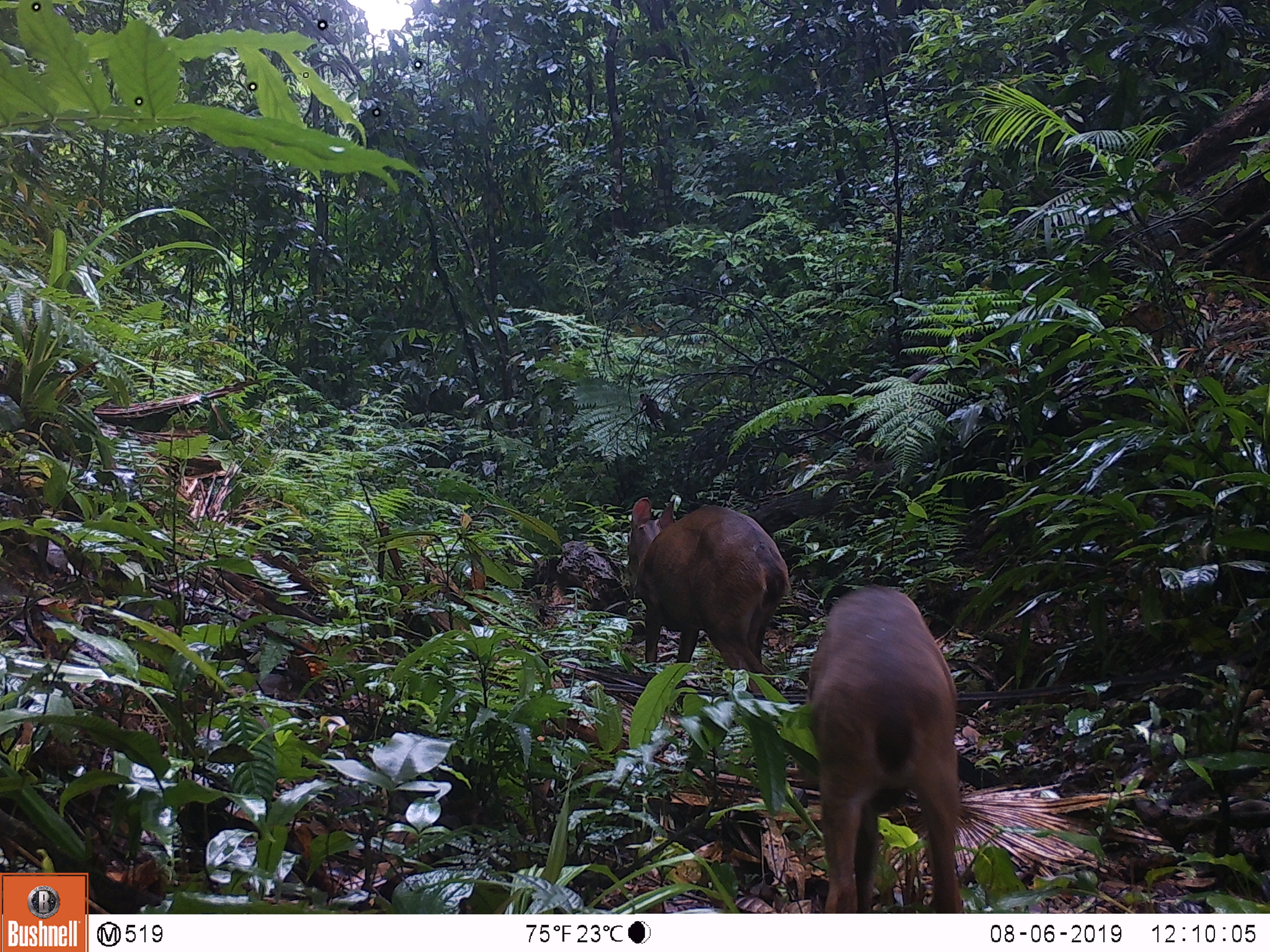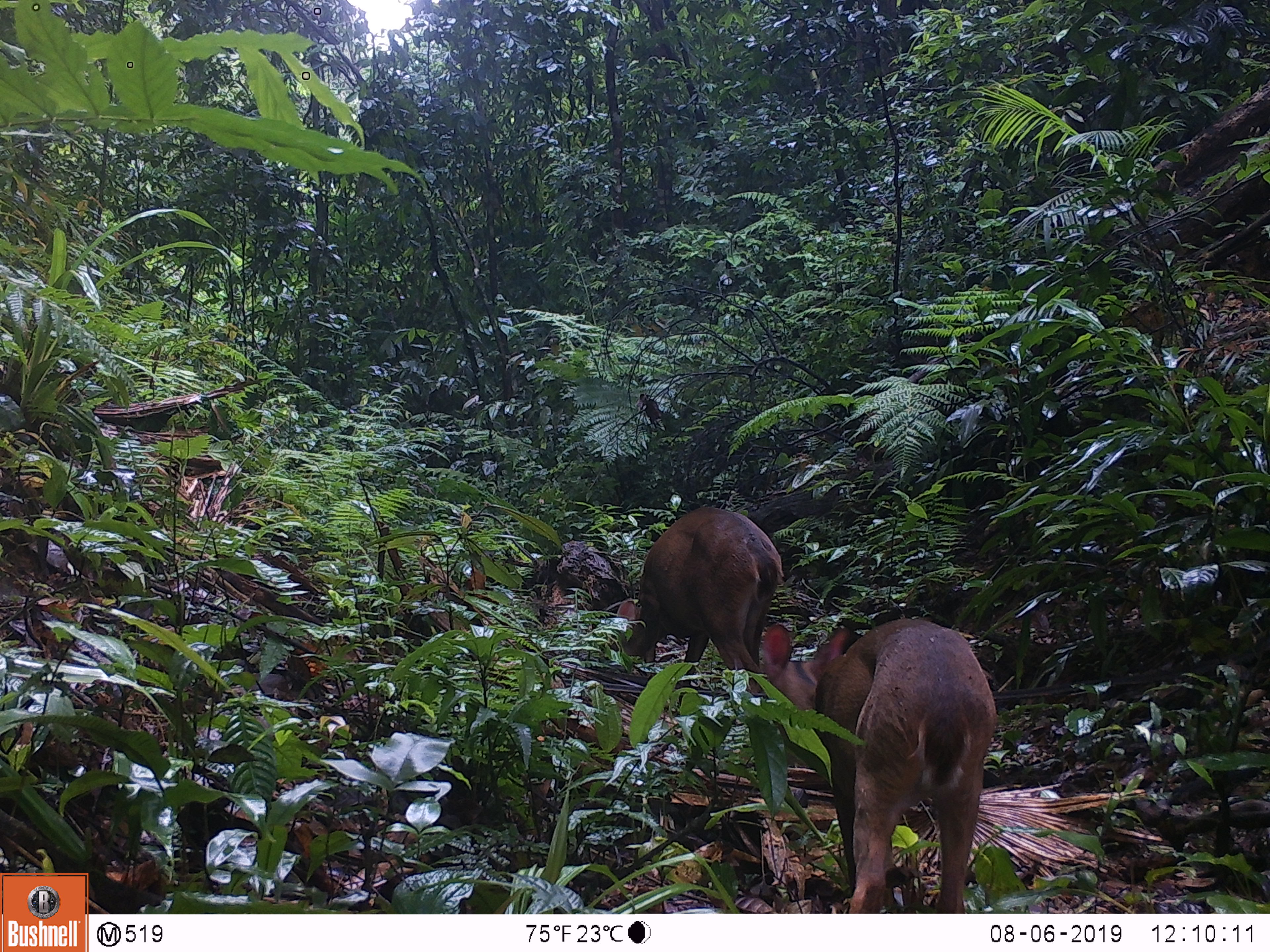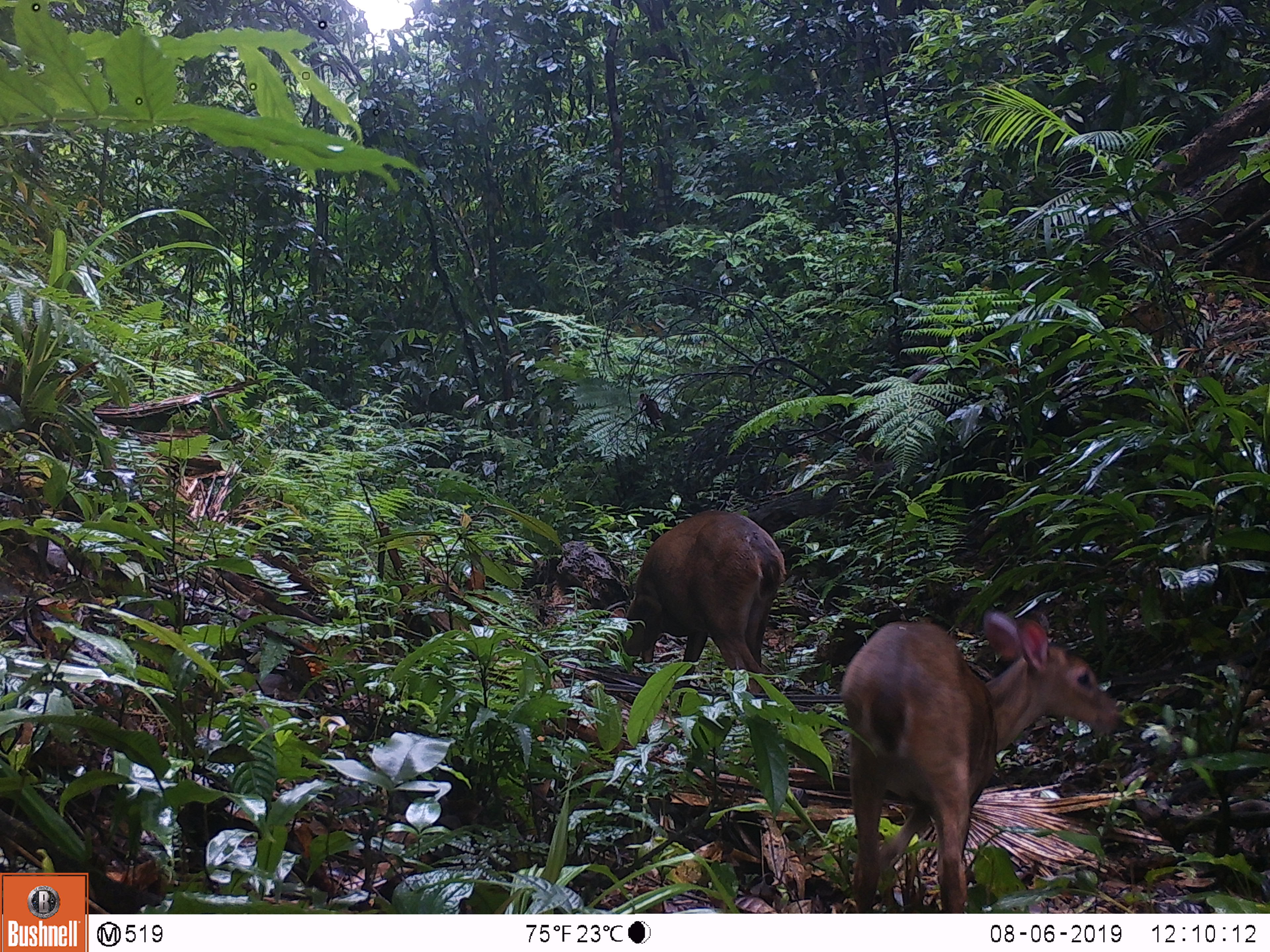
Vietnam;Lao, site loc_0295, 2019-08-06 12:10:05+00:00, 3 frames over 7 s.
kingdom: Animalia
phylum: Chordata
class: Mammalia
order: Artiodactyla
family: Cervidae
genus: Muntiacus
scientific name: Muntiacus vuquangensis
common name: large-antlered muntjac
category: large antlered muntjac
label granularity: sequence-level